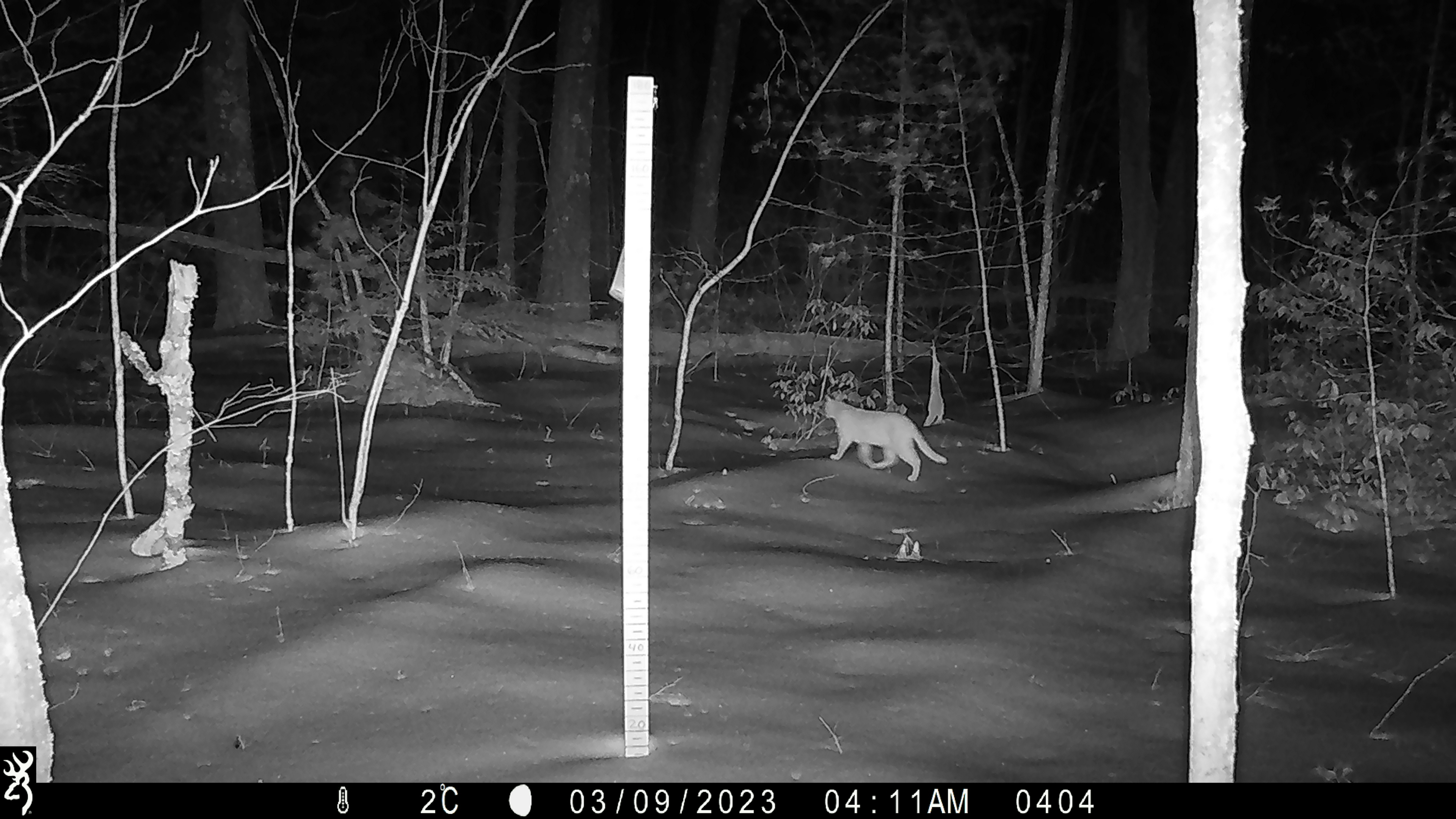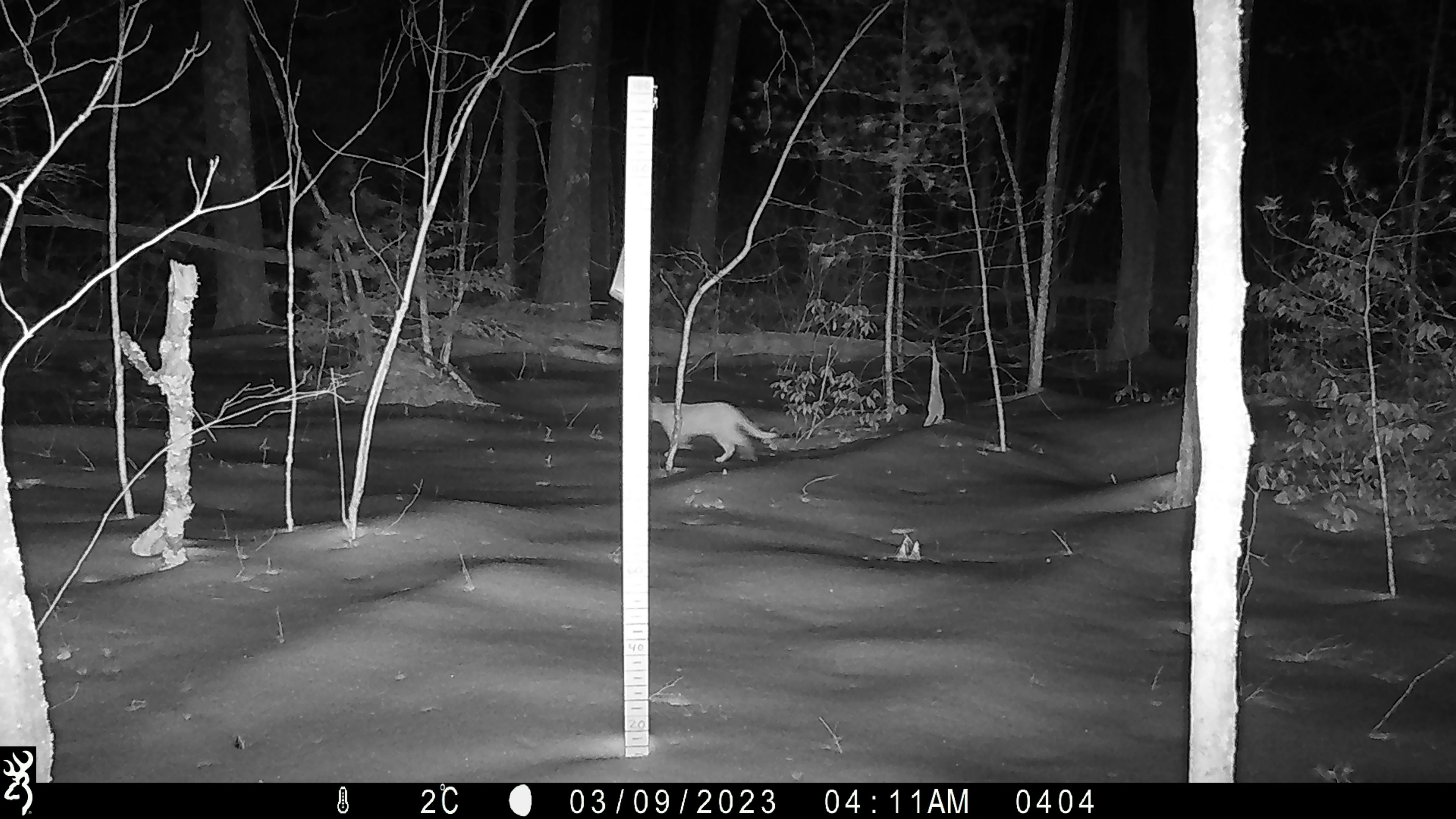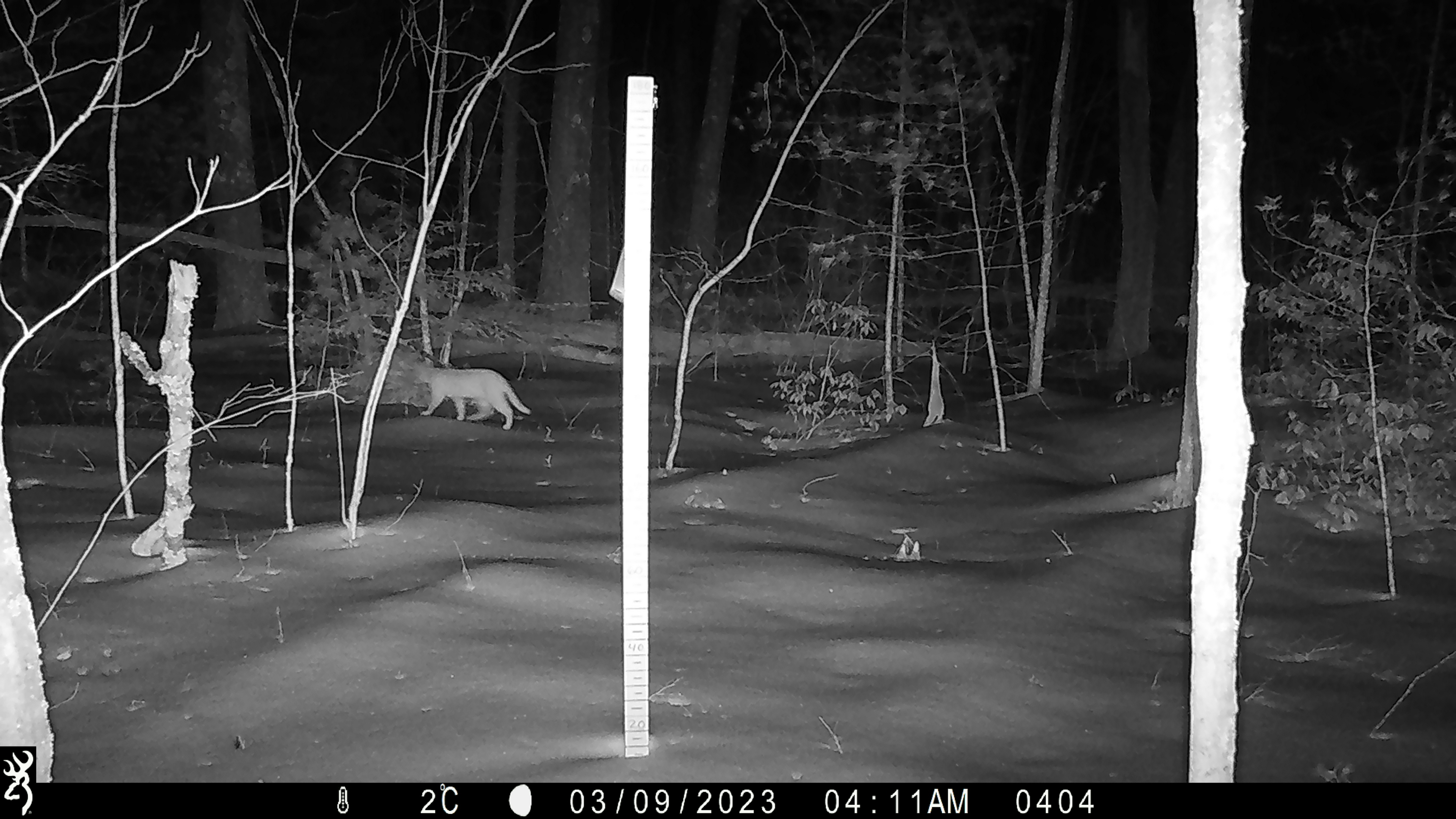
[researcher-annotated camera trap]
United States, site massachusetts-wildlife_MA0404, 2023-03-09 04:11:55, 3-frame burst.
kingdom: Animalia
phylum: Chordata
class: Mammalia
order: Carnivora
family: Felidae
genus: Felis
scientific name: Felis catus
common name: domestic cat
Domestic cat (Felis catus).